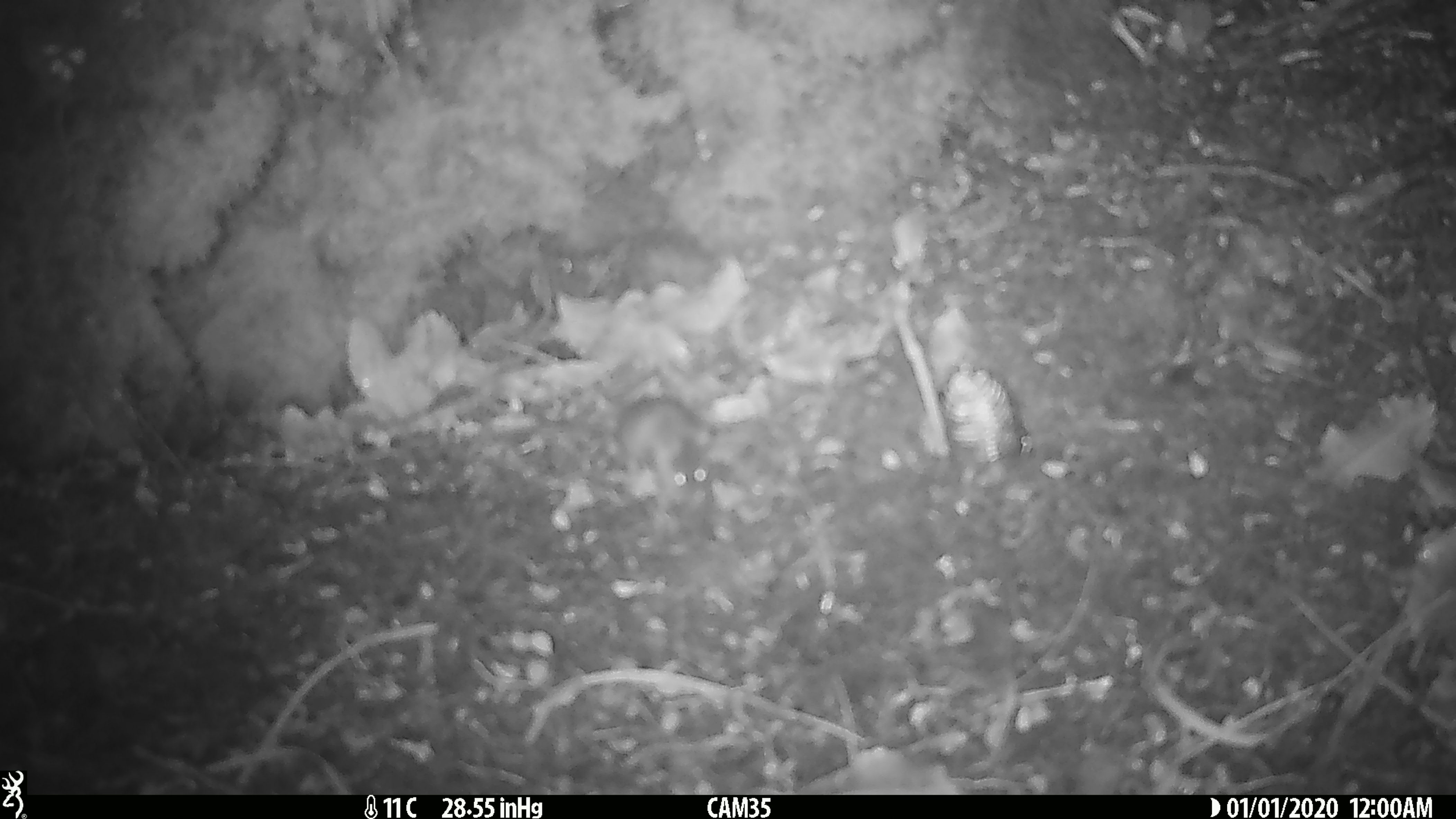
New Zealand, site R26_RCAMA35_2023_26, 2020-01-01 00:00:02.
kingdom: Animalia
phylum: Chordata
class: Mammalia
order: Rodentia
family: Muridae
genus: Mus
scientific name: Mus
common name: mouse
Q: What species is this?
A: Mouse (Mus).